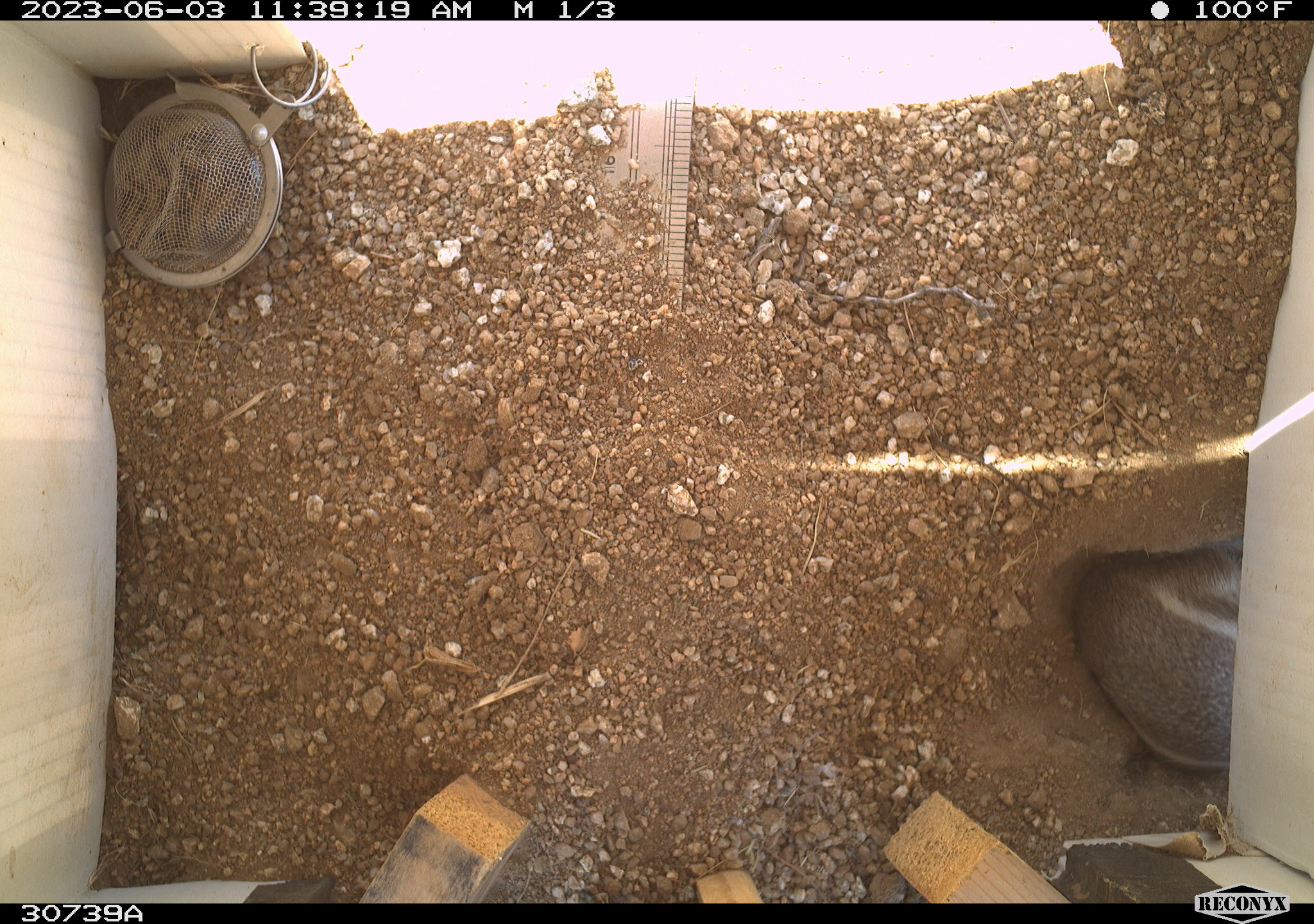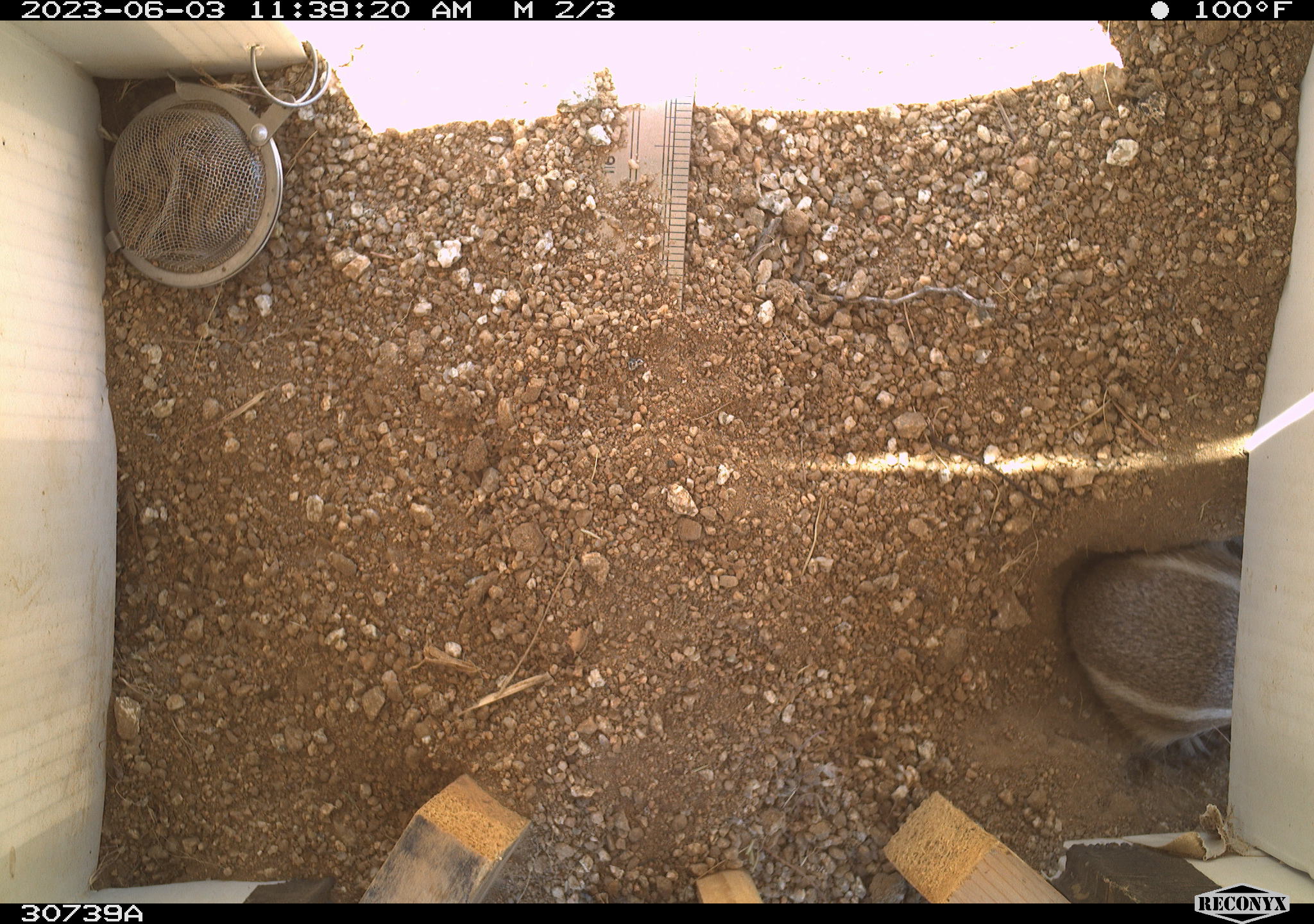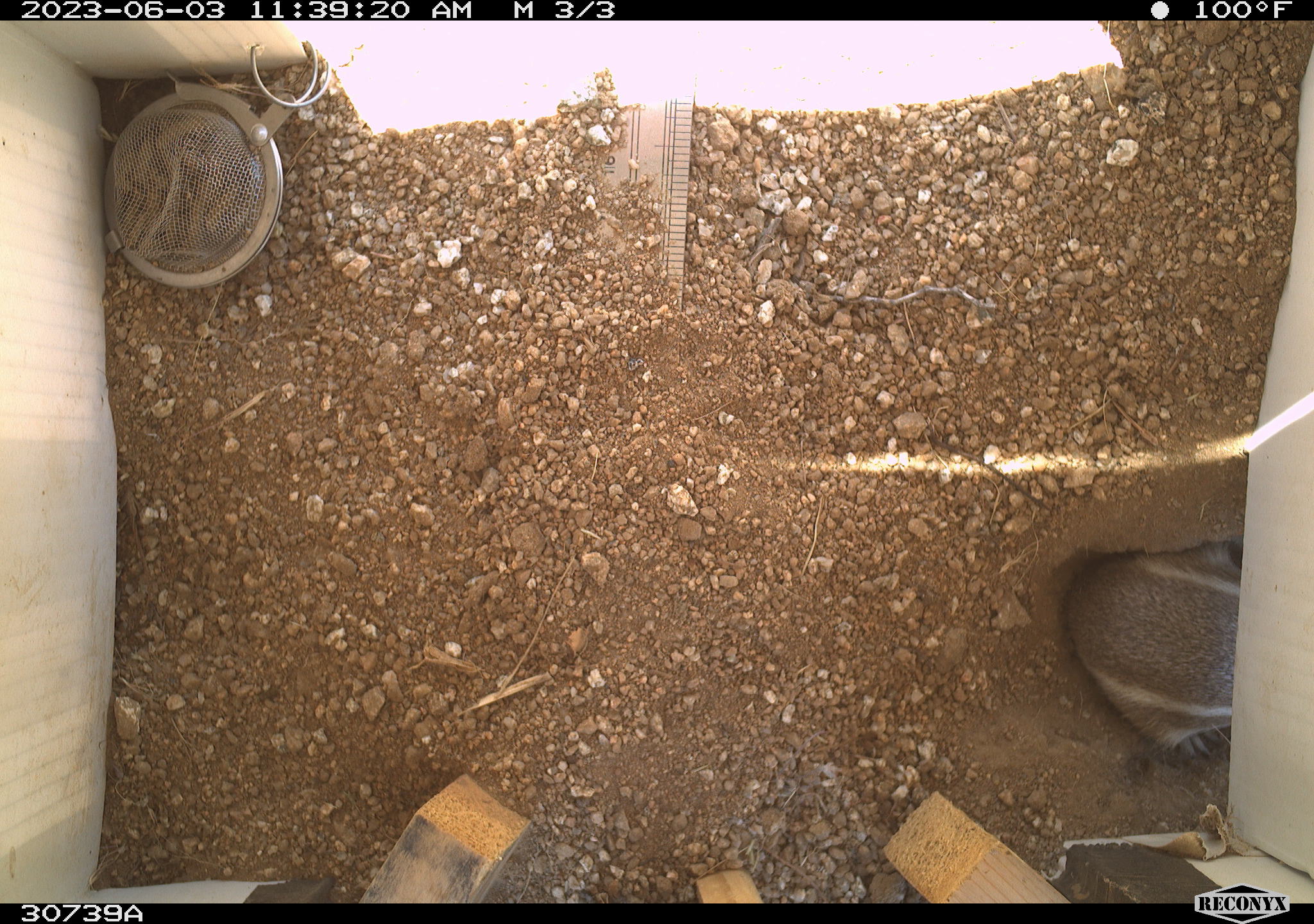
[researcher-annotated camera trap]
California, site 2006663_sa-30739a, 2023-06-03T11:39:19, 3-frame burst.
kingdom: Animalia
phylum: Chordata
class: Mammalia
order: Rodentia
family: Sciuridae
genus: Ammospermophilus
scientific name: Ammospermophilus leucurus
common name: white-tailed antelope squirrel